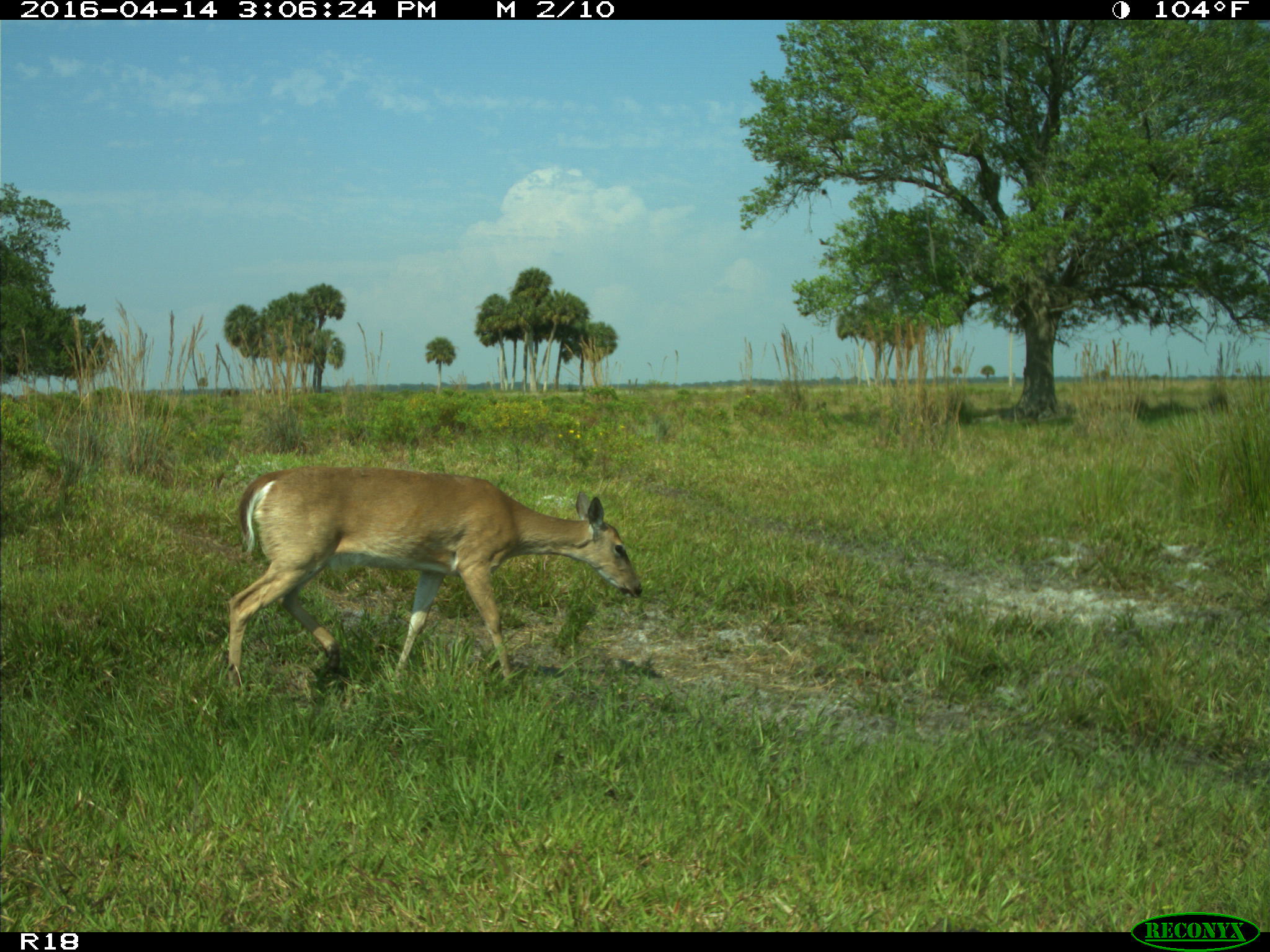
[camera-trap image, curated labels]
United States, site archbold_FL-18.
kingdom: Animalia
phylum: Chordata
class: Mammalia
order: Artiodactyla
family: Bovidae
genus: Bos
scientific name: Bos taurus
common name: domestic cow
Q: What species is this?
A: Bos taurus (domestic cow).